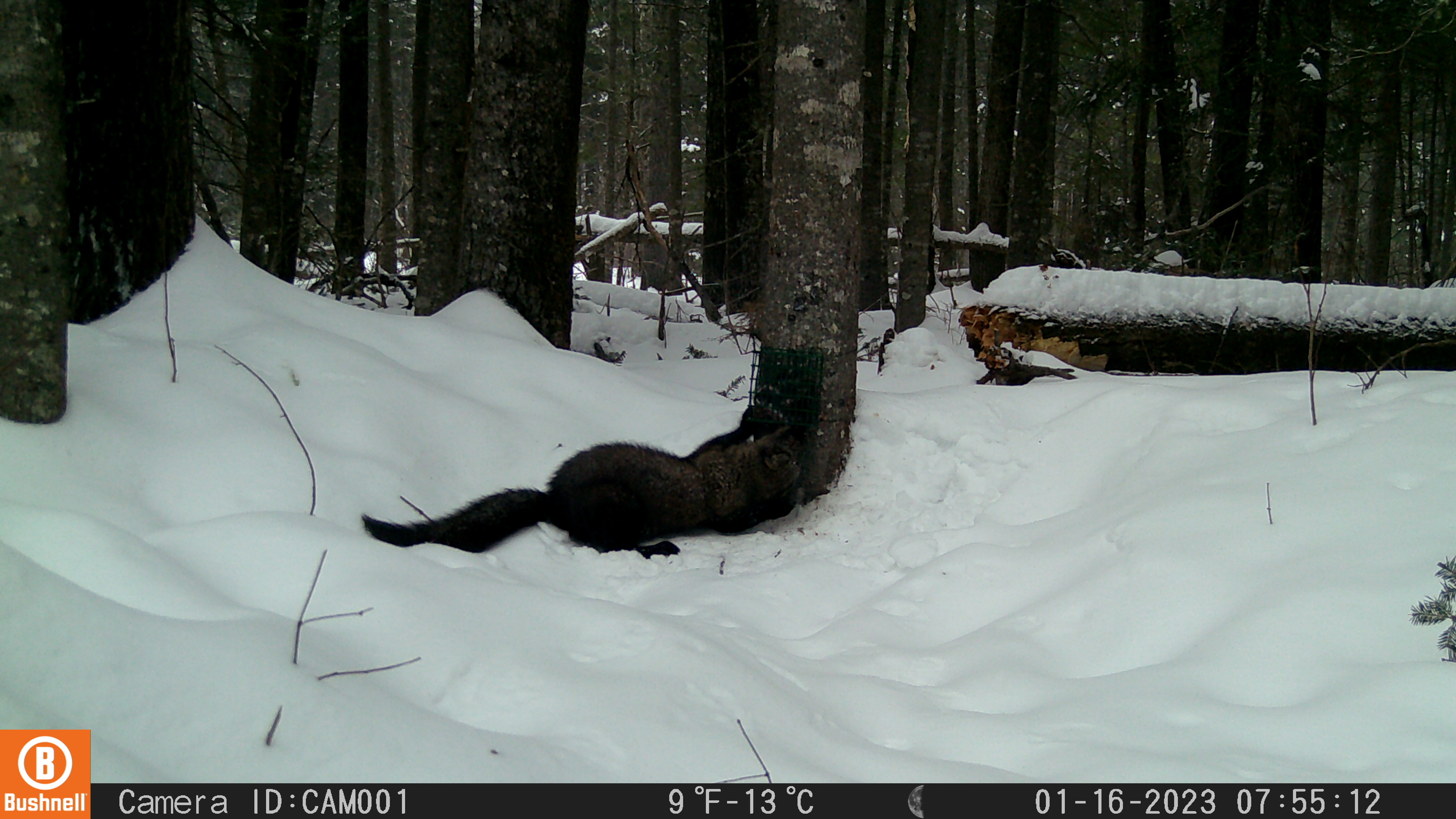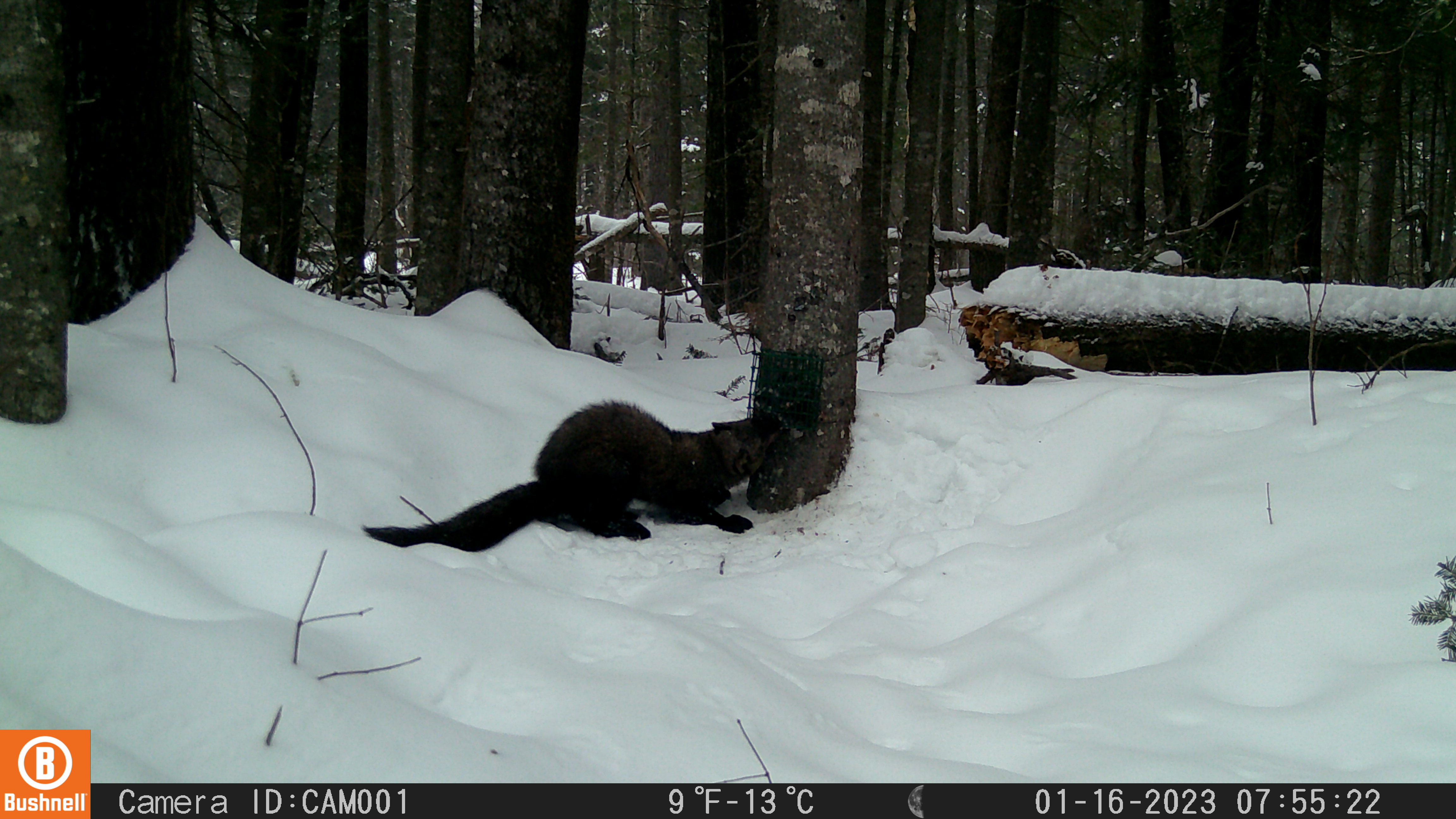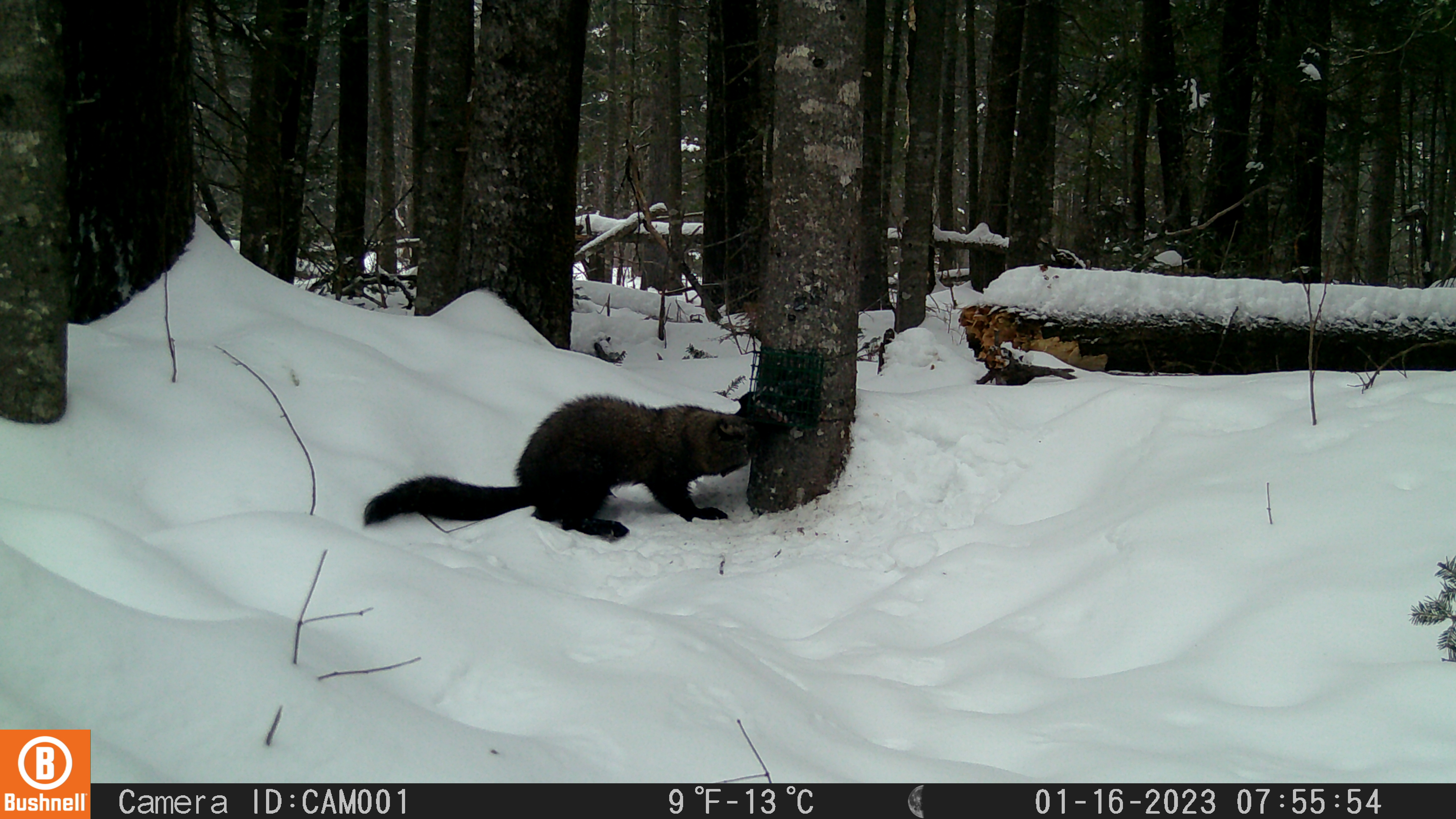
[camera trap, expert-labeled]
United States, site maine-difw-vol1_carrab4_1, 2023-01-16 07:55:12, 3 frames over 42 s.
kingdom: Animalia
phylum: Chordata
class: Mammalia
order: Carnivora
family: Mustelidae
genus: Pekania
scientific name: Pekania pennanti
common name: fisher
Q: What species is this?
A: Fisher (Pekania pennanti).